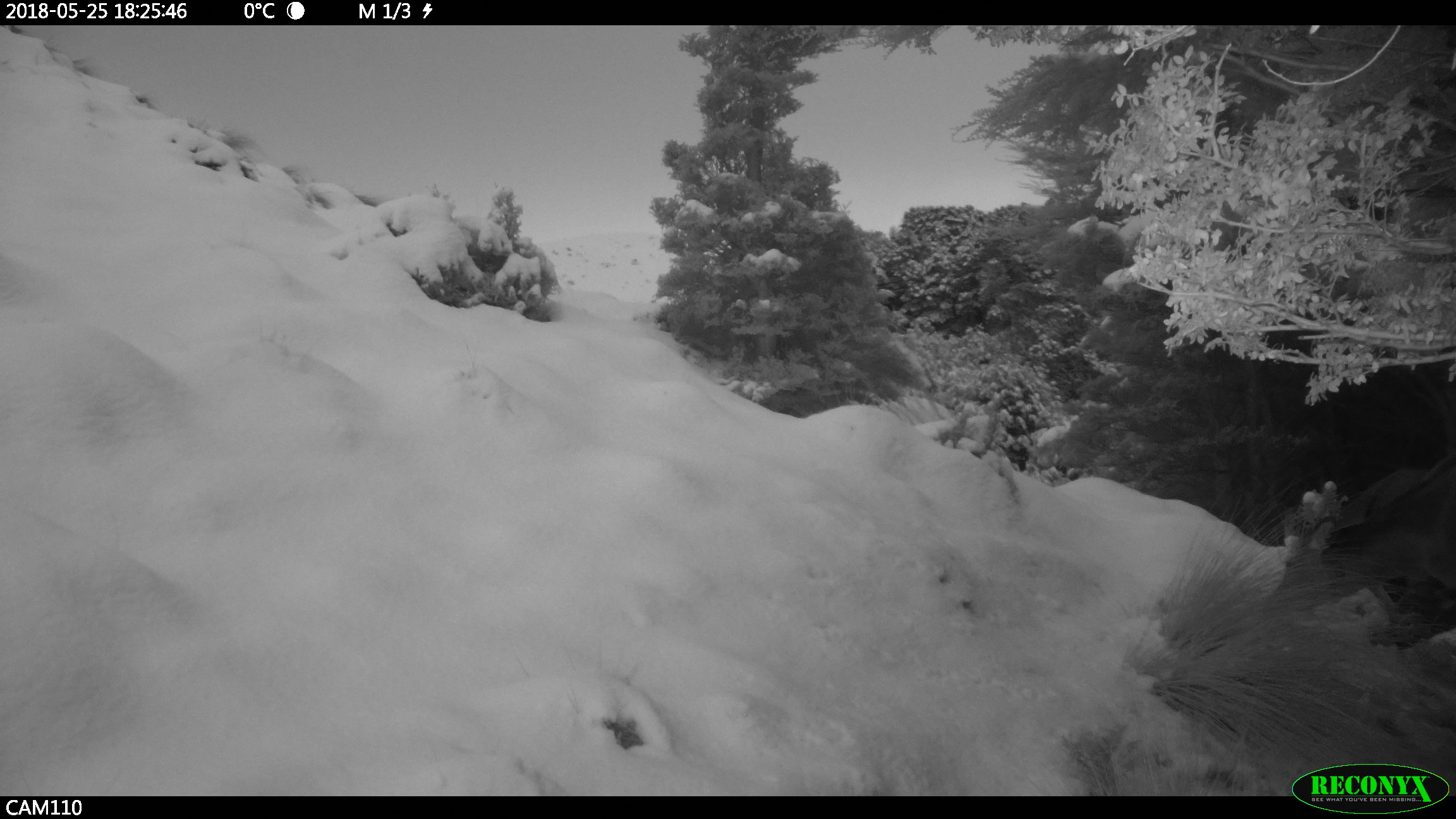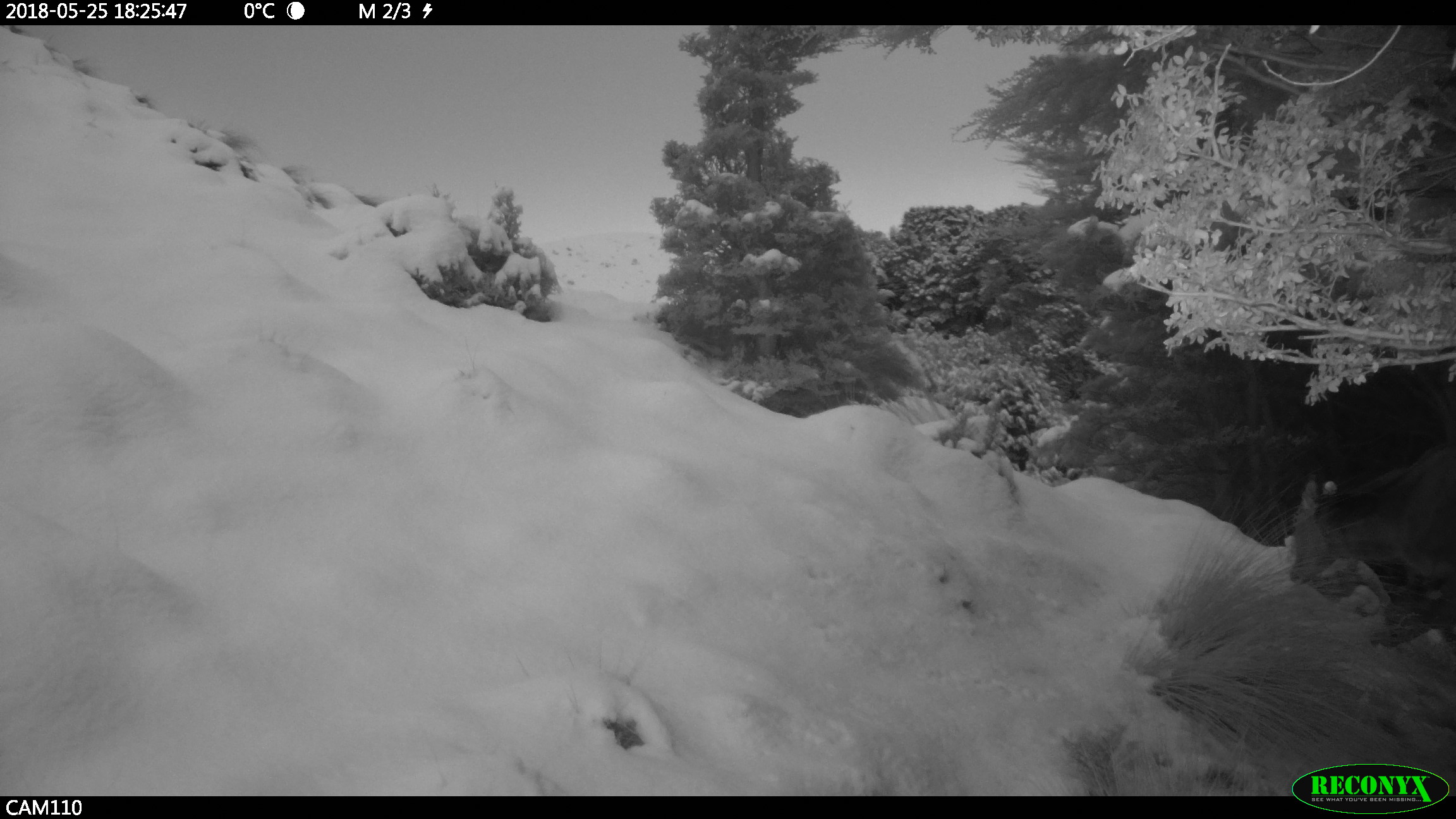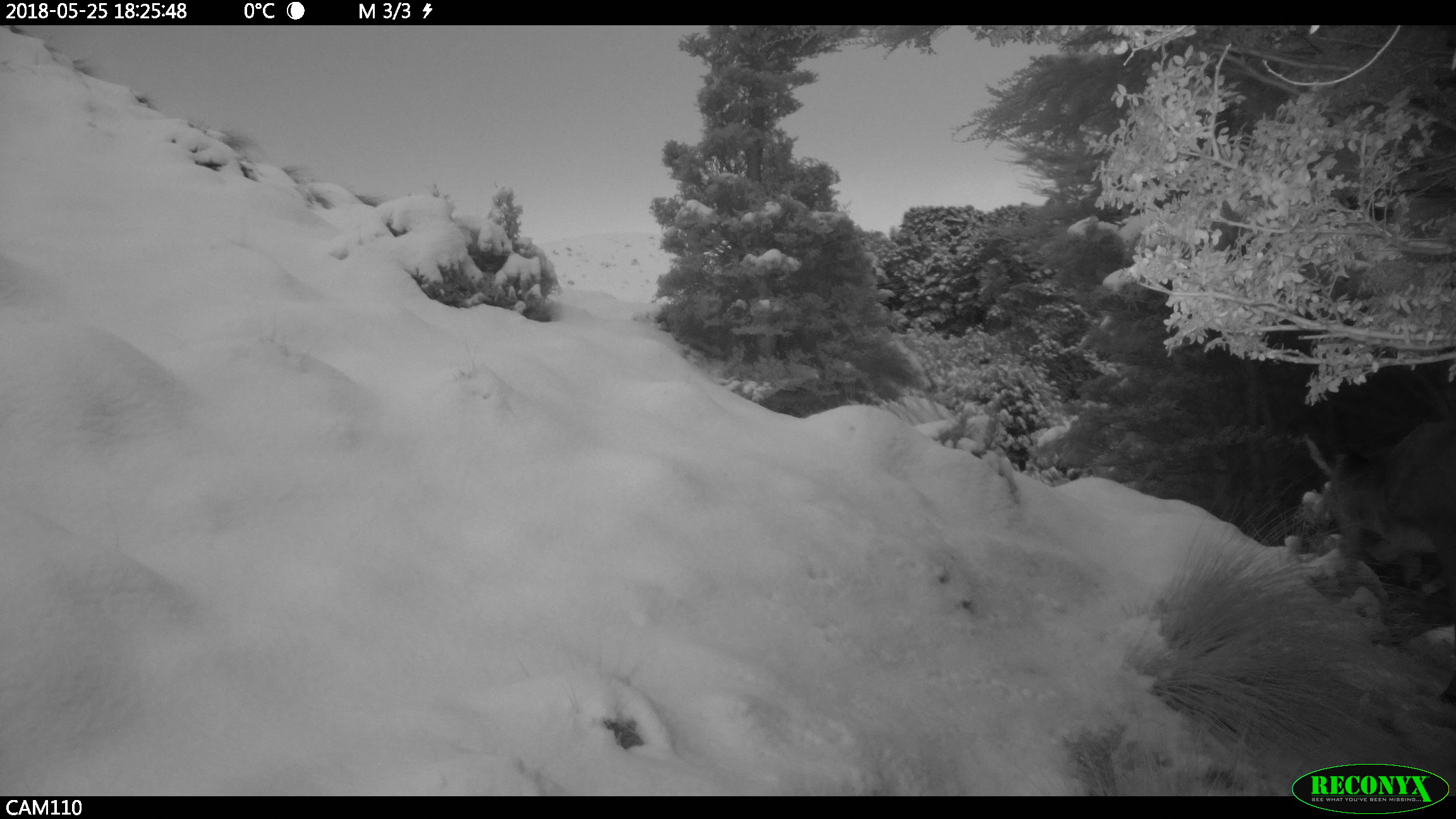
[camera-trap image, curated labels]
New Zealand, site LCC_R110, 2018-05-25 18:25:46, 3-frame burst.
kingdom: Animalia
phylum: Chordata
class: Mammalia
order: Artiodactyla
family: Cervidae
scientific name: Cervidae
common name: deer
Deer (Cervidae).